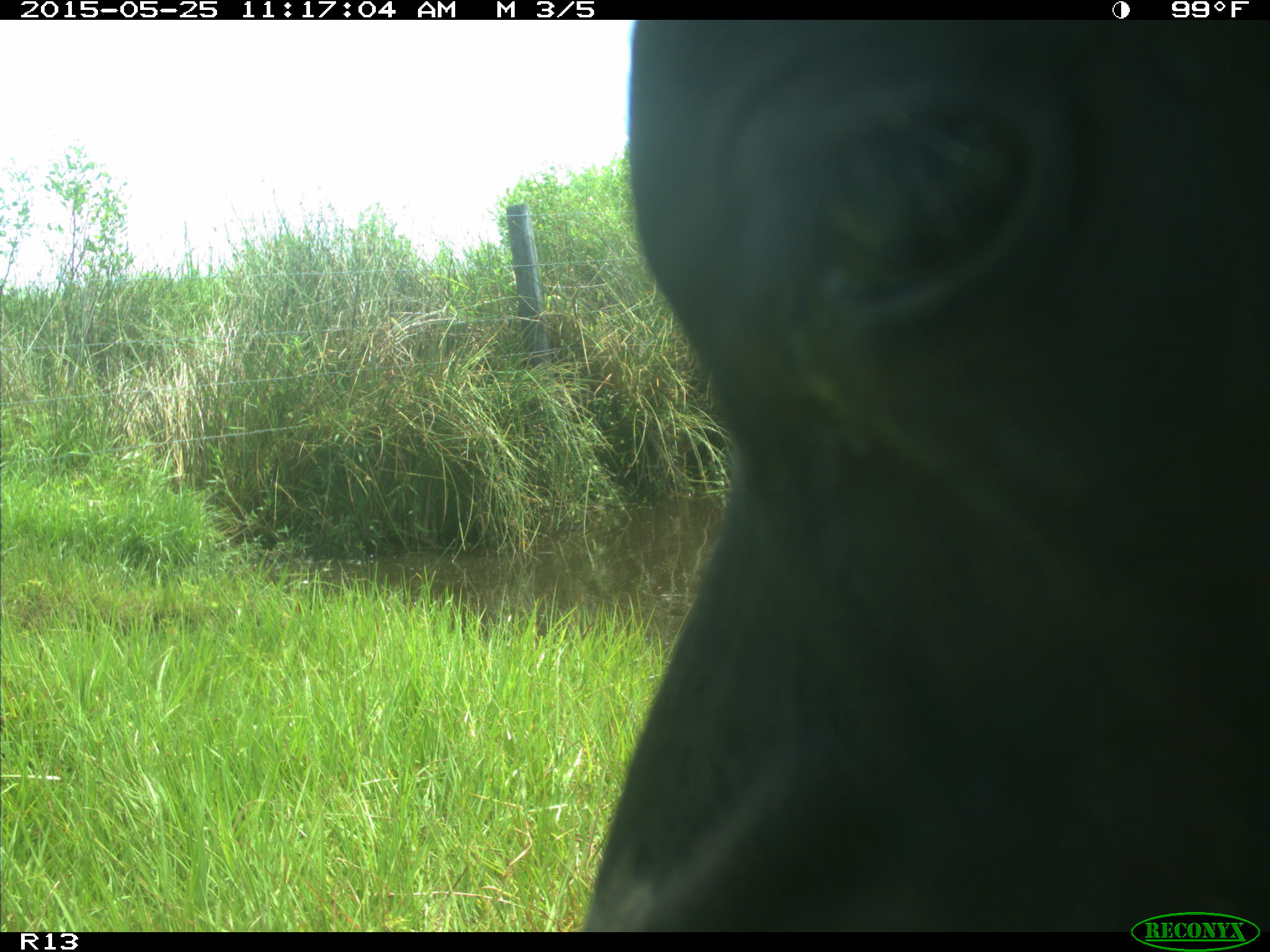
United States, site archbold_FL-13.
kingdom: Animalia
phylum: Chordata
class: Mammalia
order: Artiodactyla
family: Bovidae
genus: Bos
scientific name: Bos taurus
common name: domestic cow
Bos taurus (domestic cow).